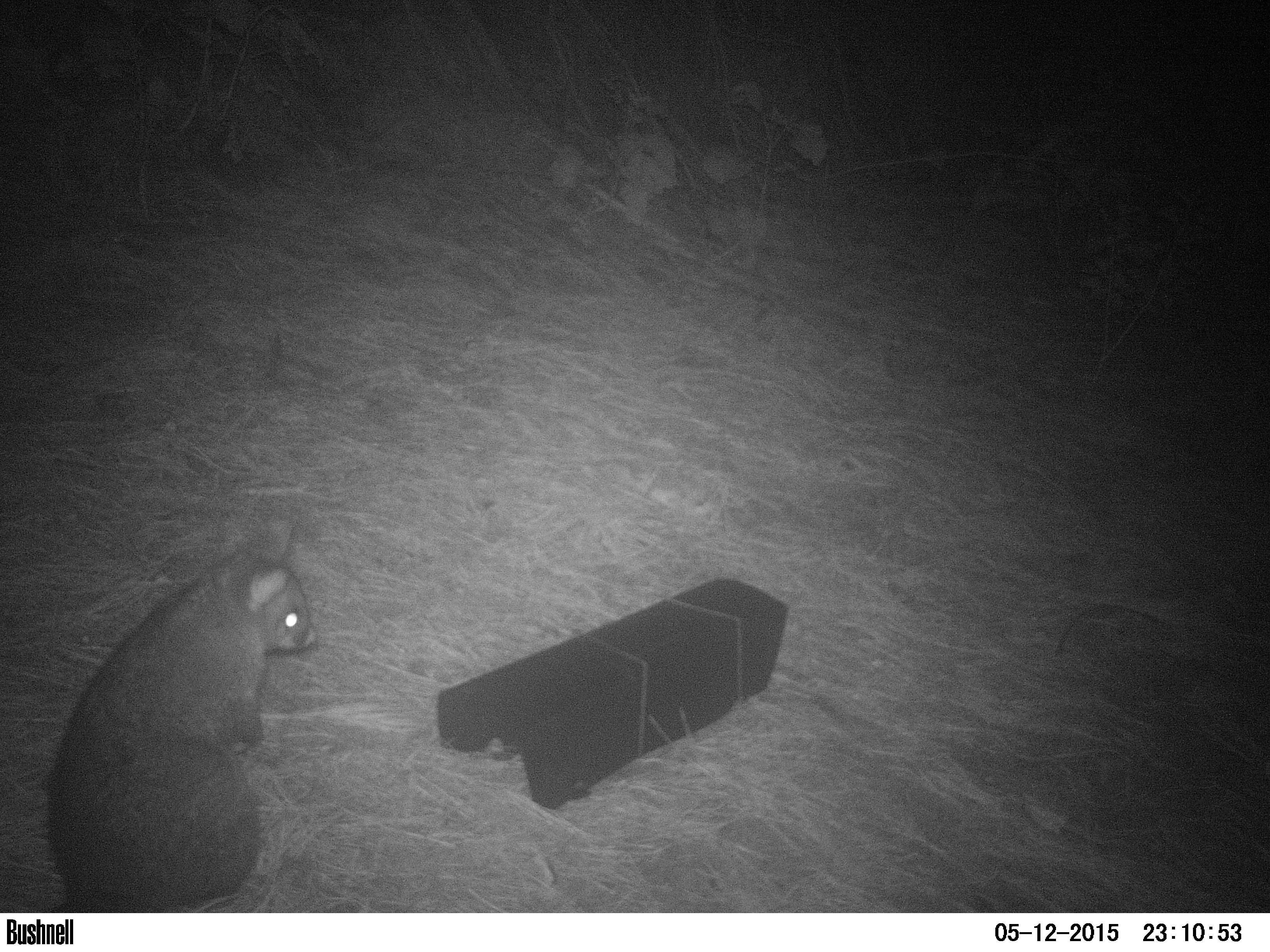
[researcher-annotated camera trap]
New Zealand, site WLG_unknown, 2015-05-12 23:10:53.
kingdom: Animalia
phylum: Chordata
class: Mammalia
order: Diprotodontia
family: Phalangeridae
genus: Trichosurus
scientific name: Trichosurus vulpecula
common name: common brushtail possum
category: possum